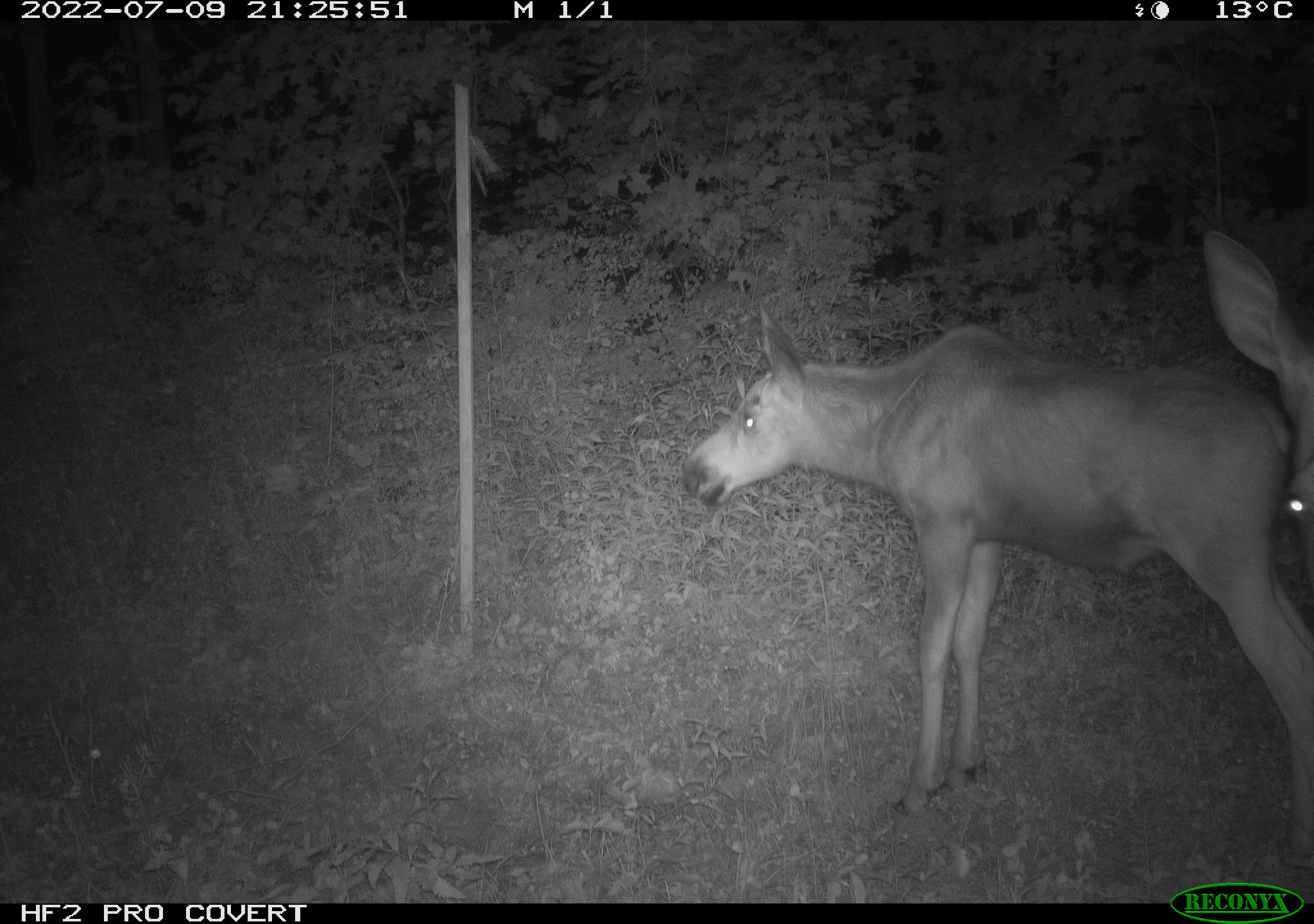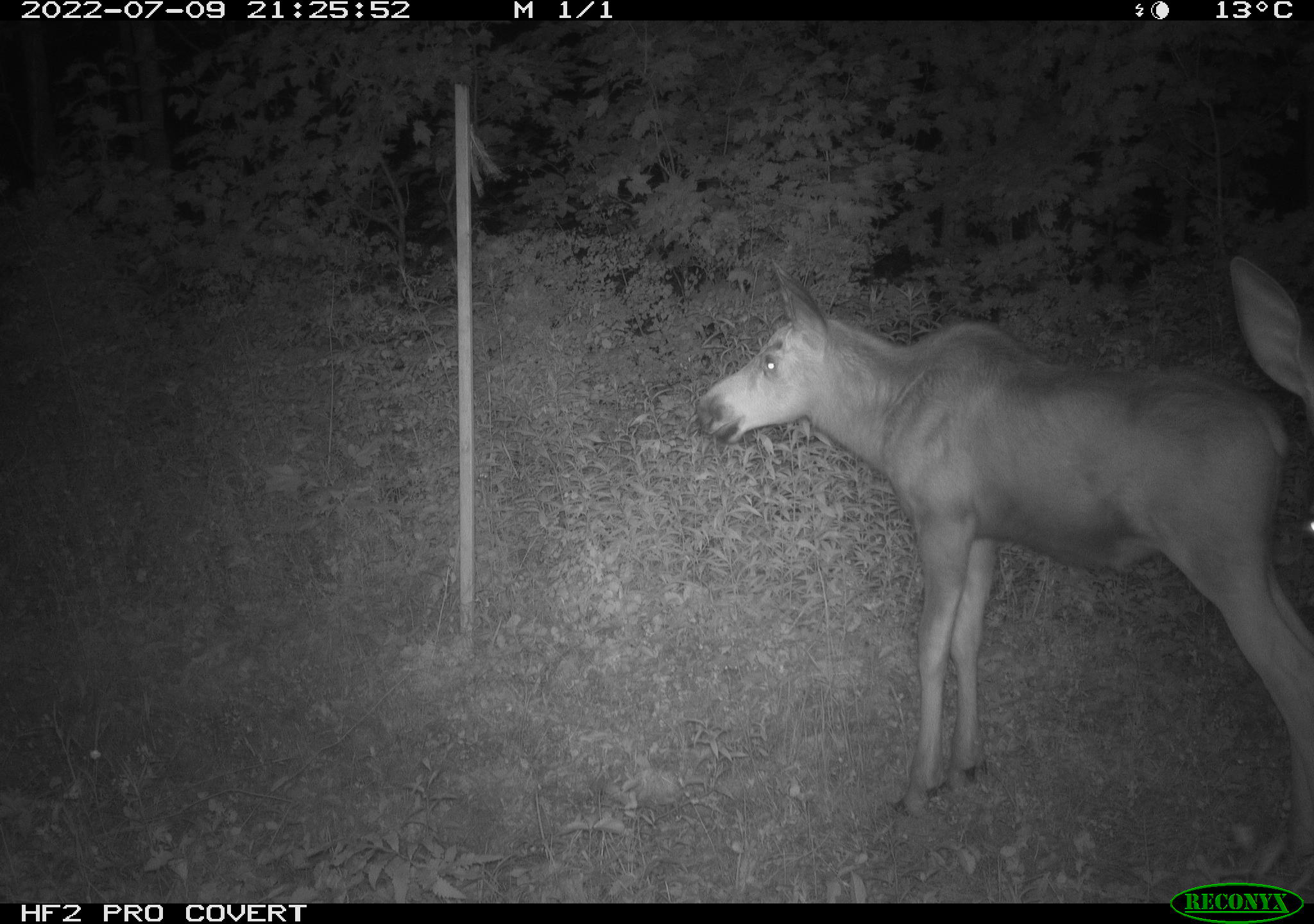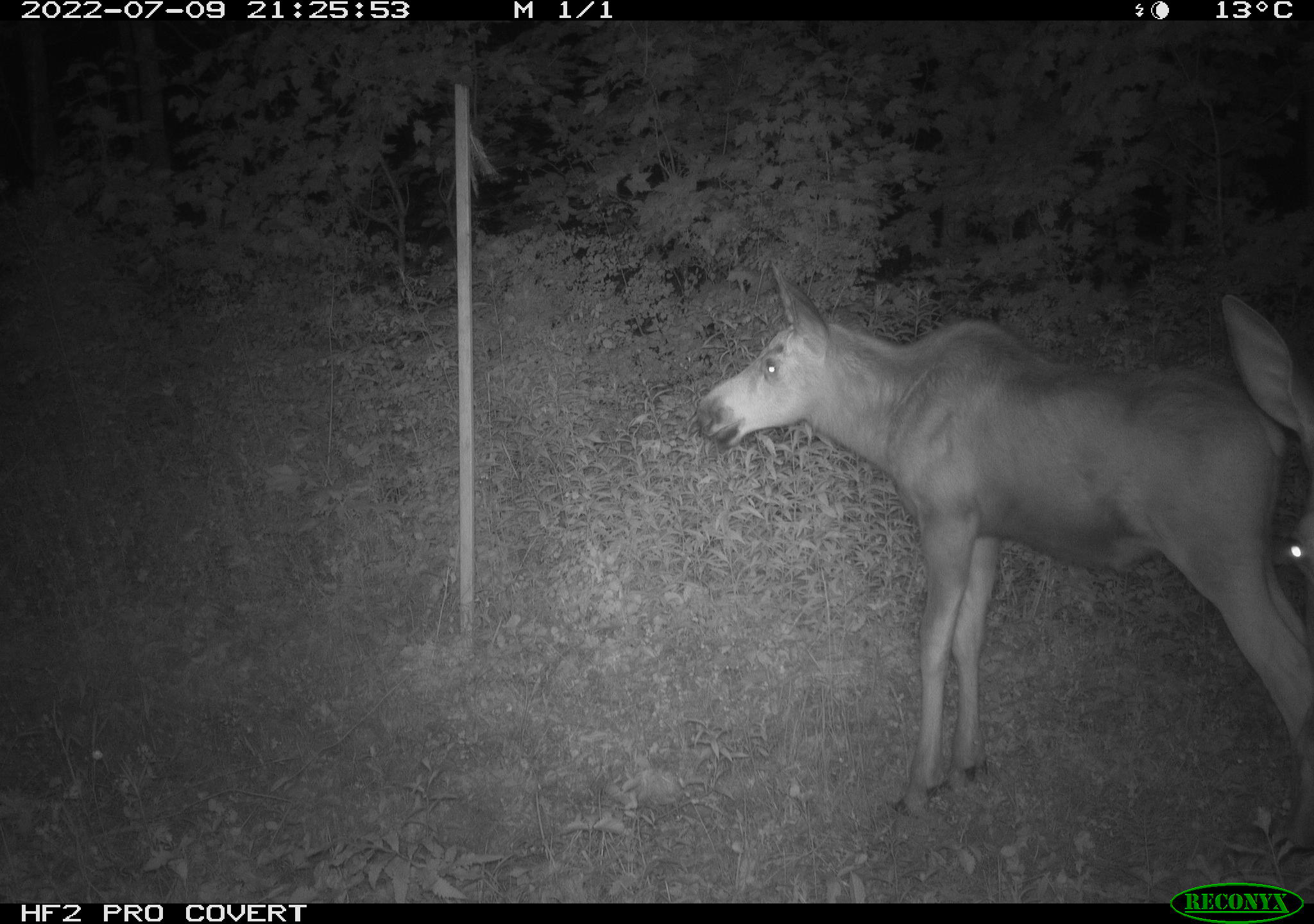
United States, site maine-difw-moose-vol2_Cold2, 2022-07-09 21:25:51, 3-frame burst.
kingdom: Animalia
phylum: Chordata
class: Mammalia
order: Artiodactyla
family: Cervidae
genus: Alces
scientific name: Alces alces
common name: moose